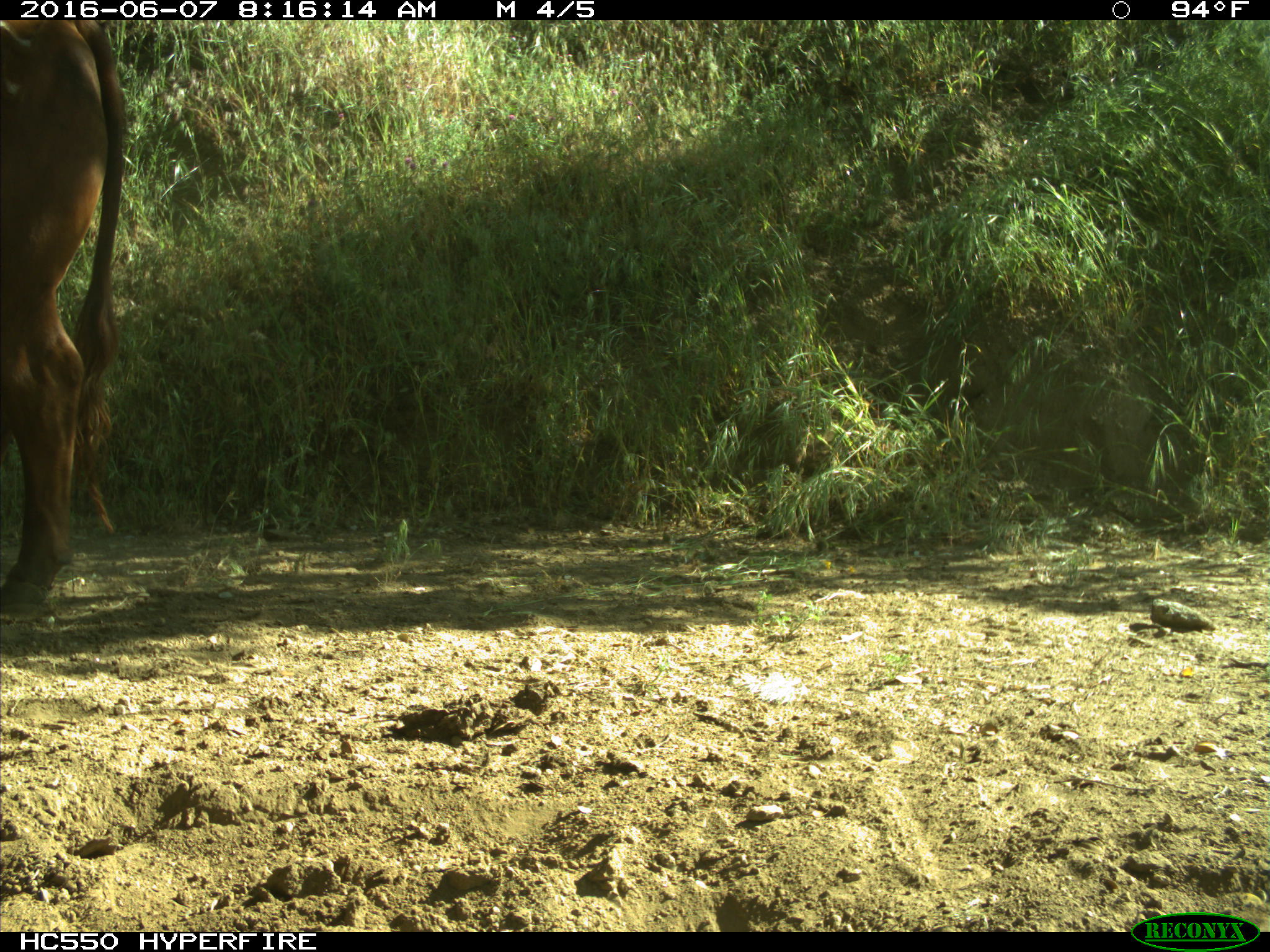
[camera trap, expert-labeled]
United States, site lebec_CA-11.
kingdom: Animalia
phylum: Chordata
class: Mammalia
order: Artiodactyla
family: Bovidae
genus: Bos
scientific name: Bos taurus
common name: domestic cow